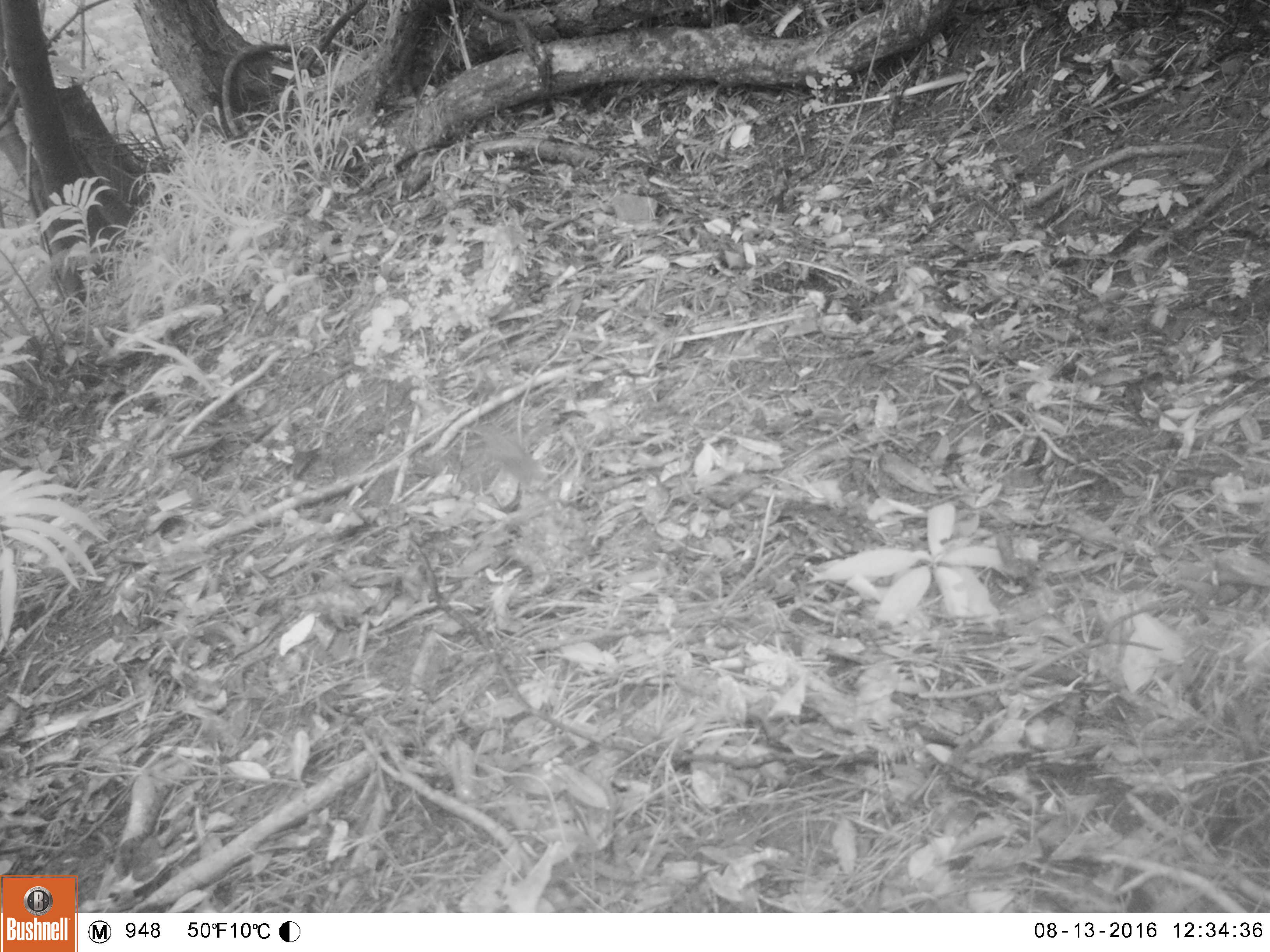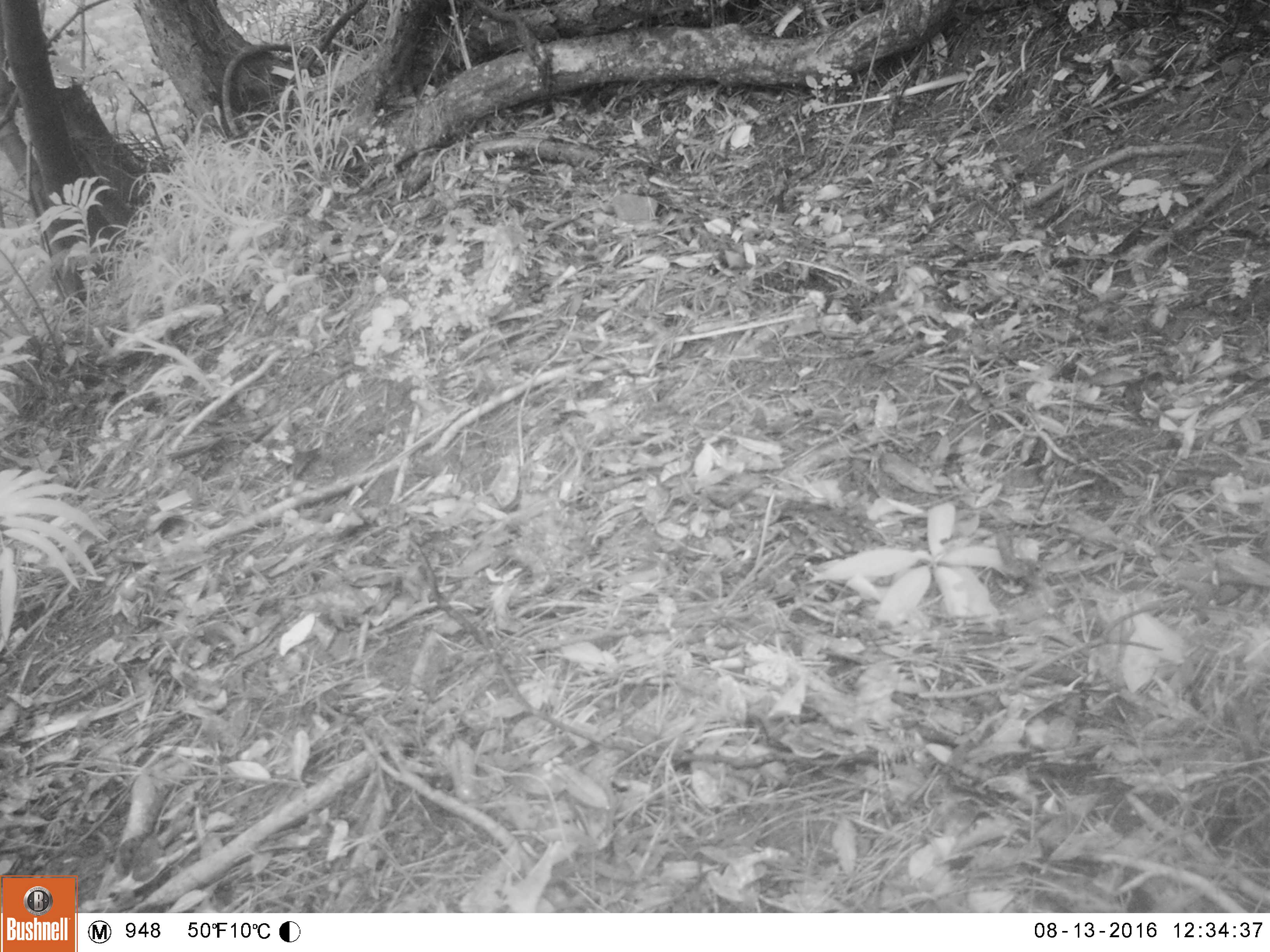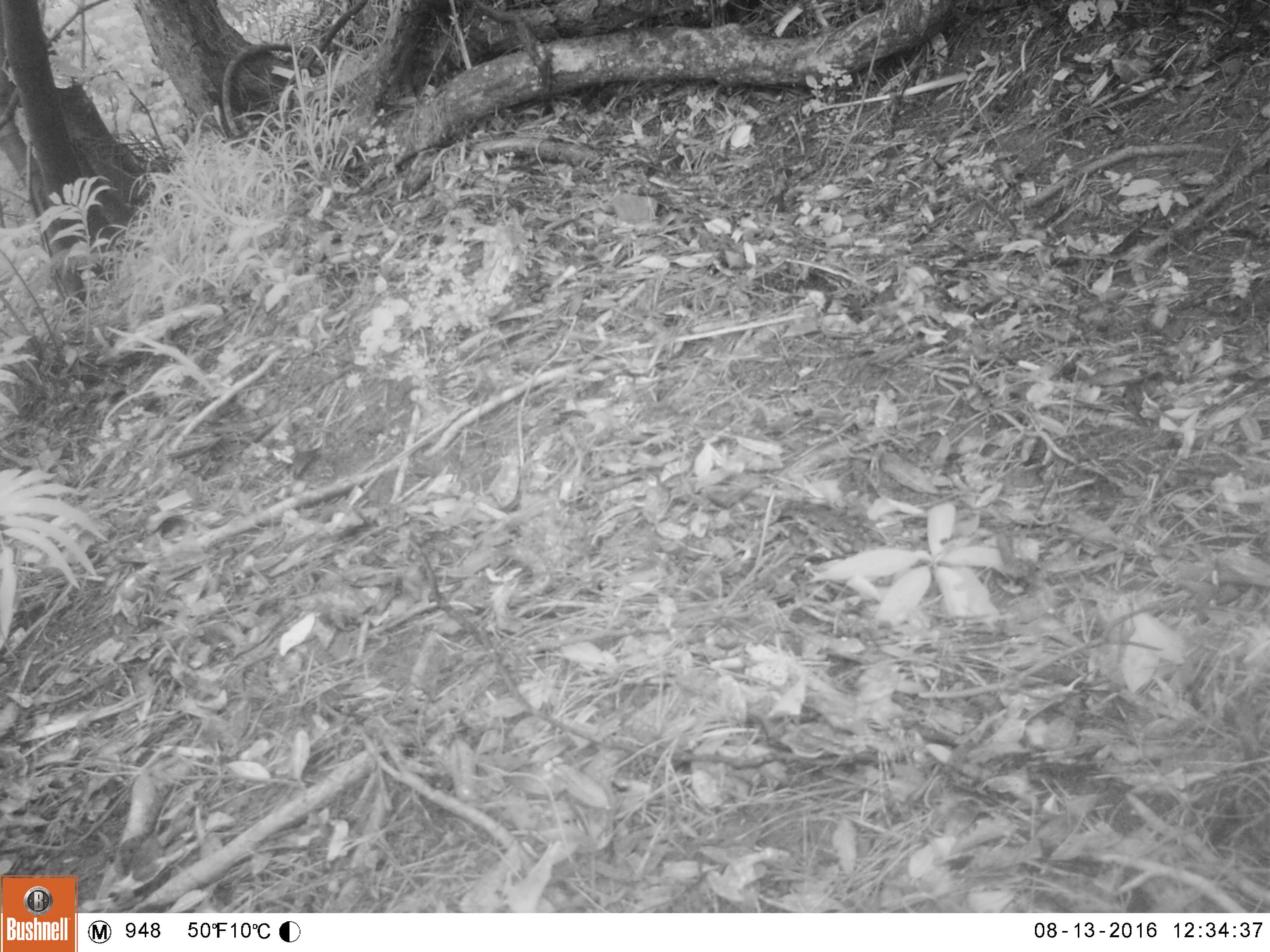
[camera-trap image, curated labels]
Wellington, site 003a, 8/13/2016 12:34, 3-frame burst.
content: unidentified animal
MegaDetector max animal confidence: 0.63